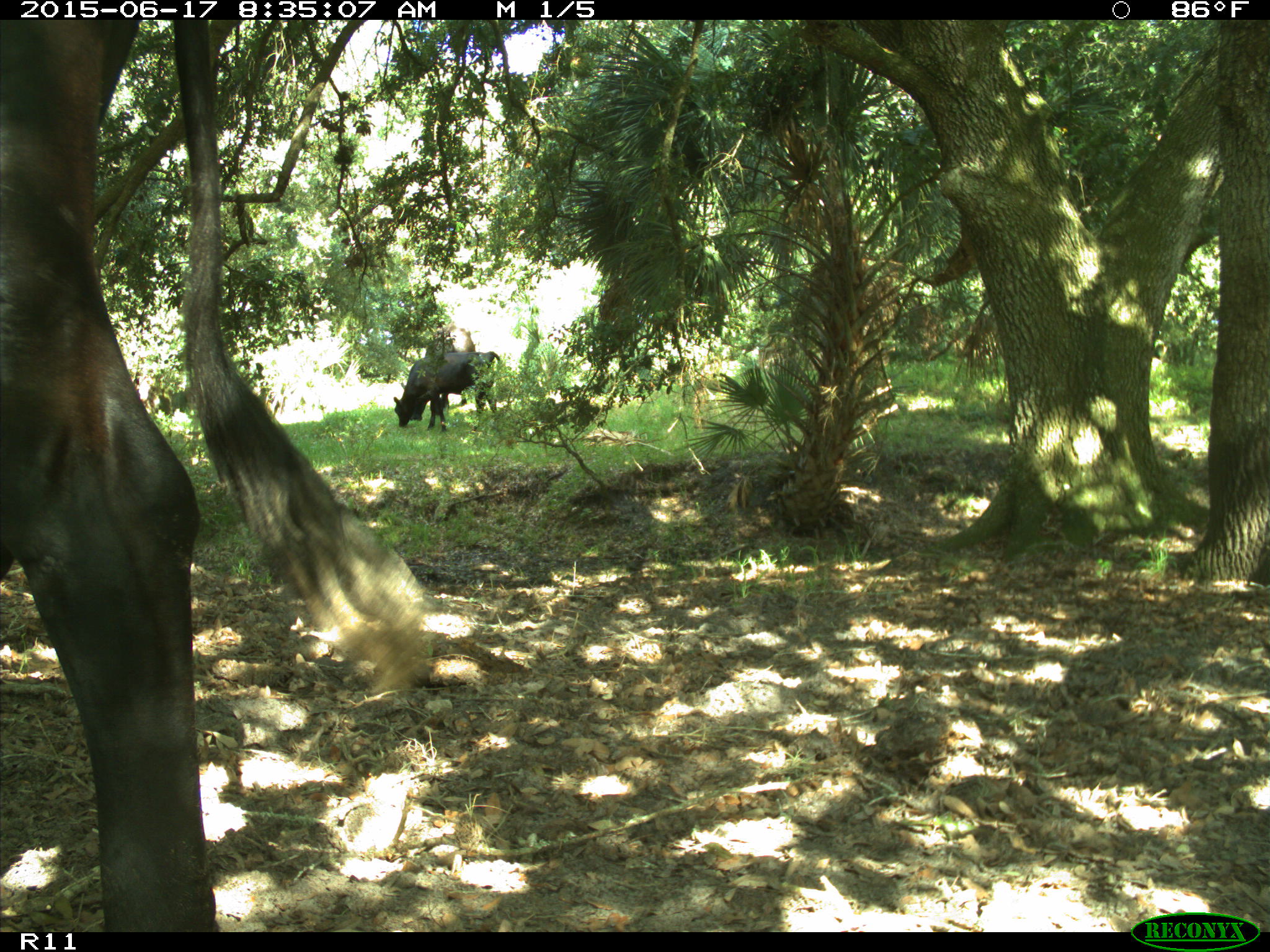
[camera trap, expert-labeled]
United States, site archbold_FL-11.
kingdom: Animalia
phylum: Chordata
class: Mammalia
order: Artiodactyla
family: Bovidae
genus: Bos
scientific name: Bos taurus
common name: domestic cow